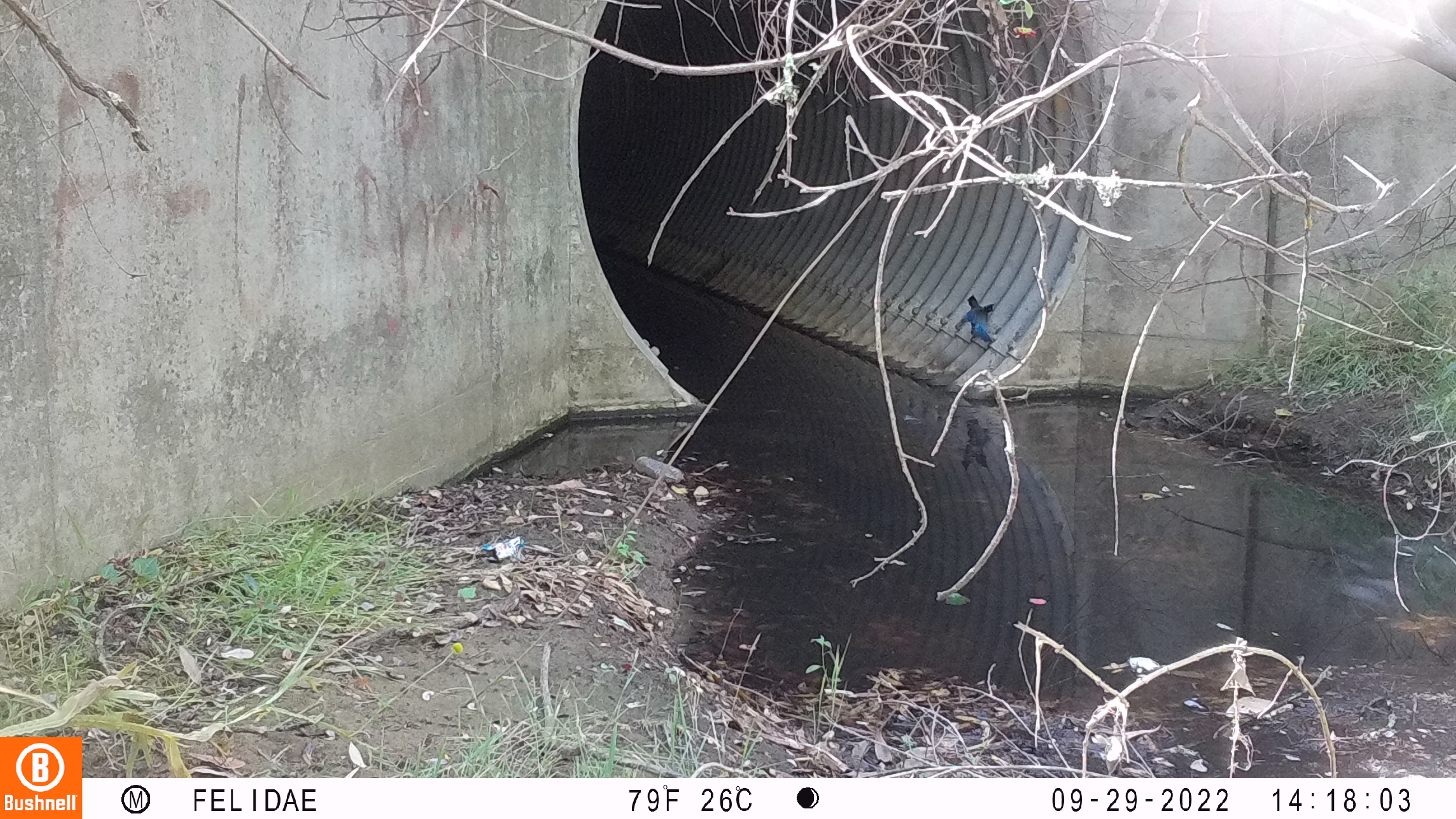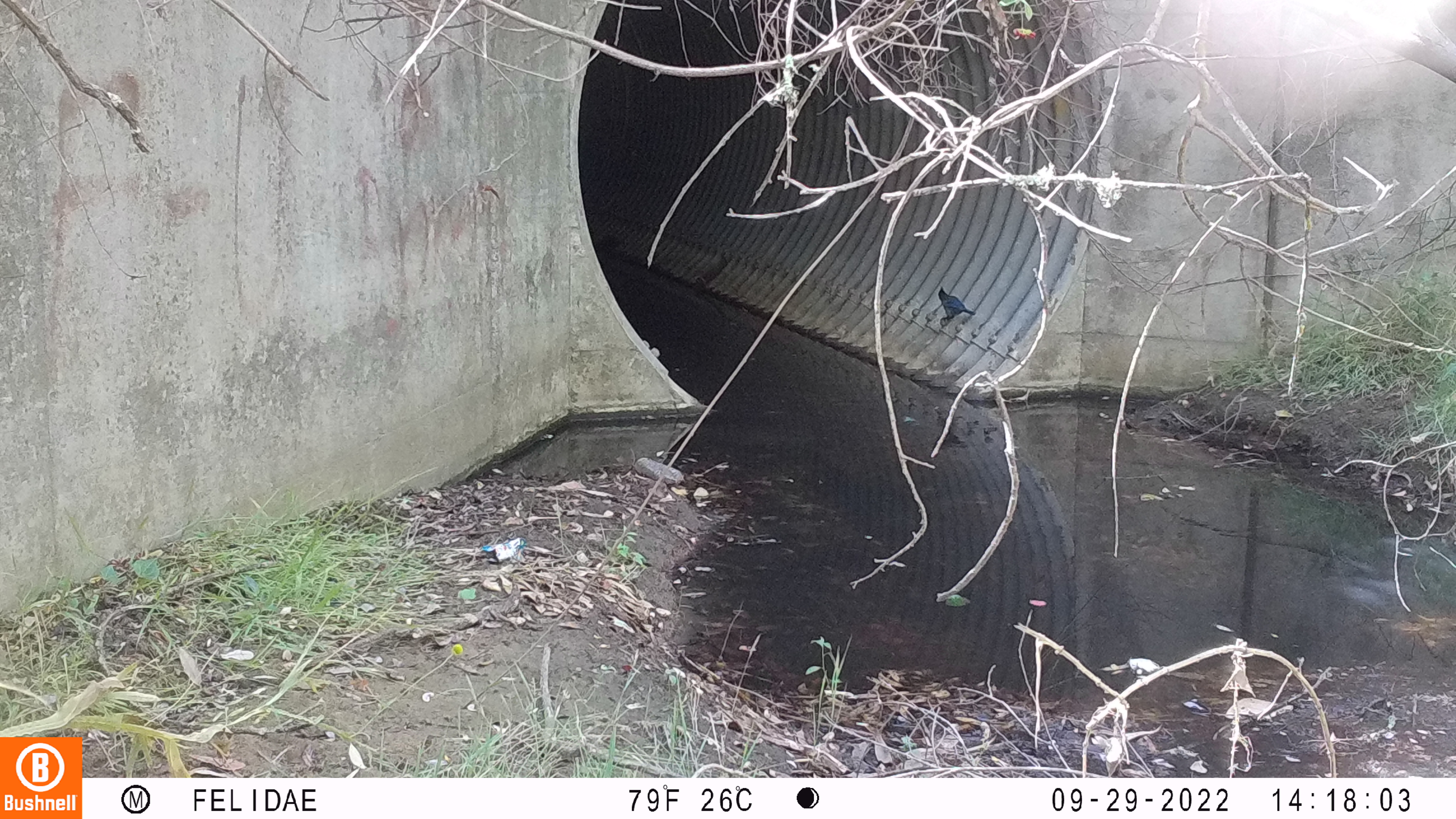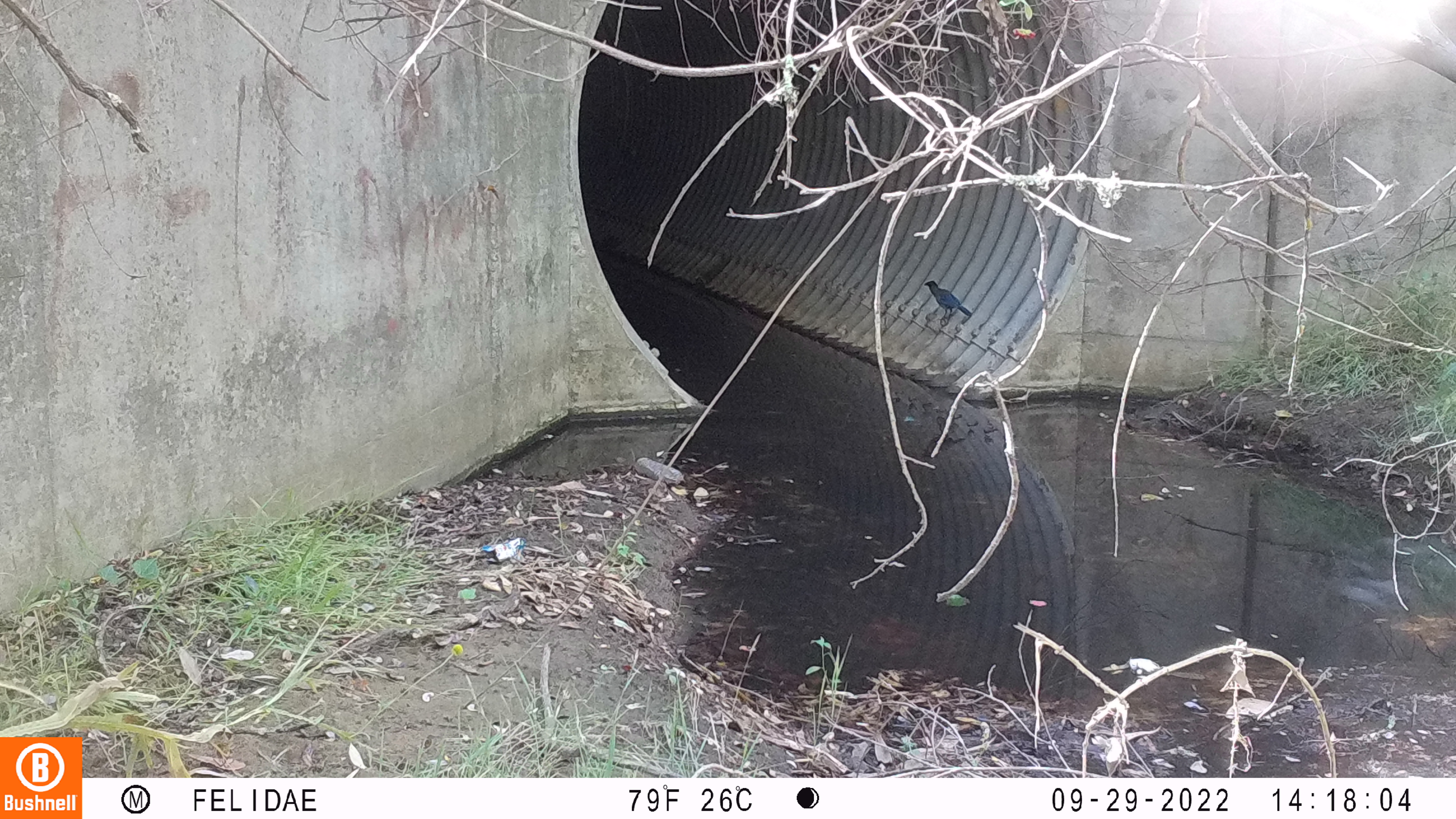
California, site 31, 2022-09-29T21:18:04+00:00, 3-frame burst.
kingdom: Animalia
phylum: Chordata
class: Aves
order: Passeriformes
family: Corvidae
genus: Cyanocitta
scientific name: Cyanocitta stelleri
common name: steller's jay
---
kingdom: Animalia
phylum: Chordata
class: Aves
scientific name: Aves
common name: bird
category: unknown bird